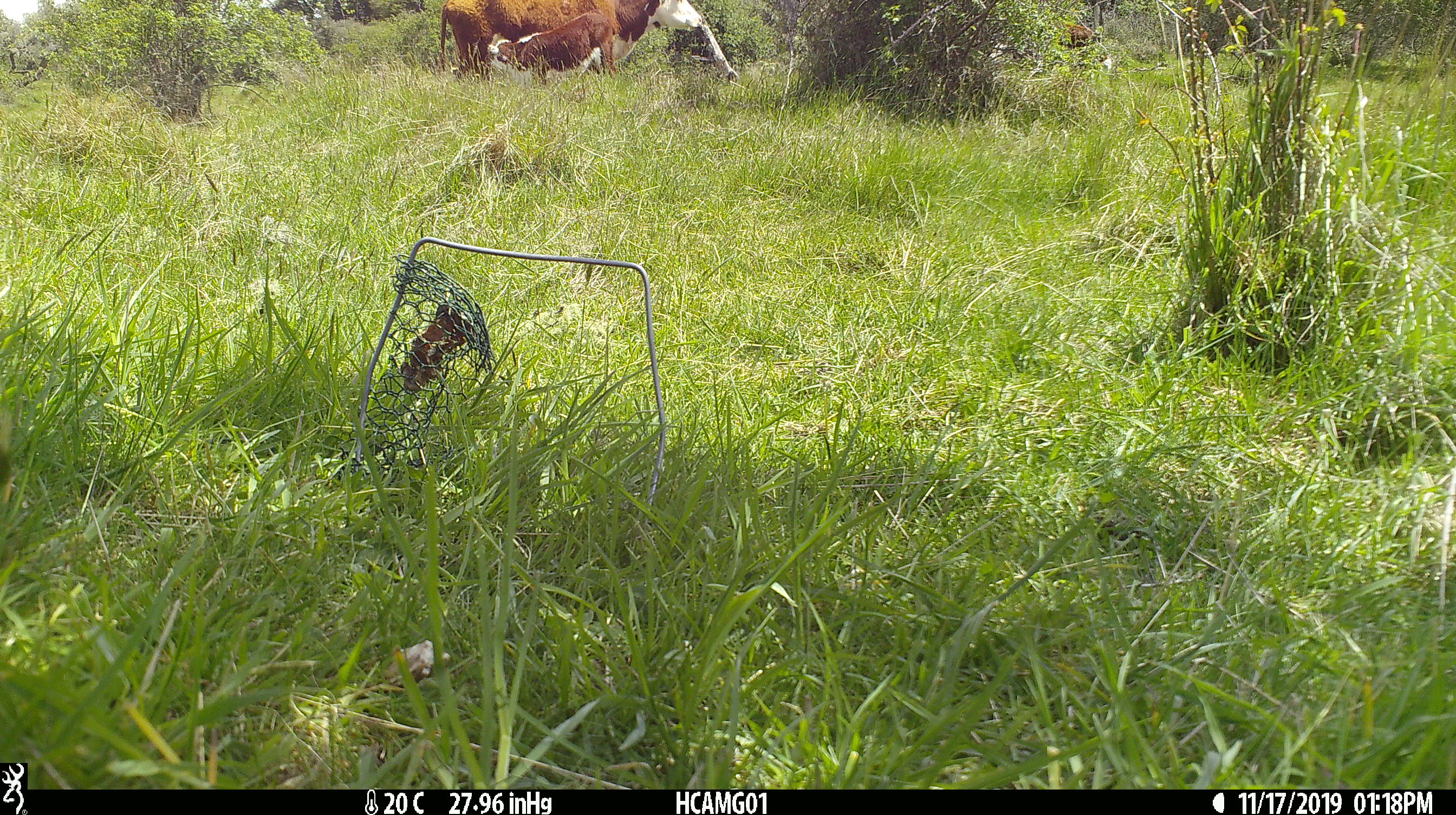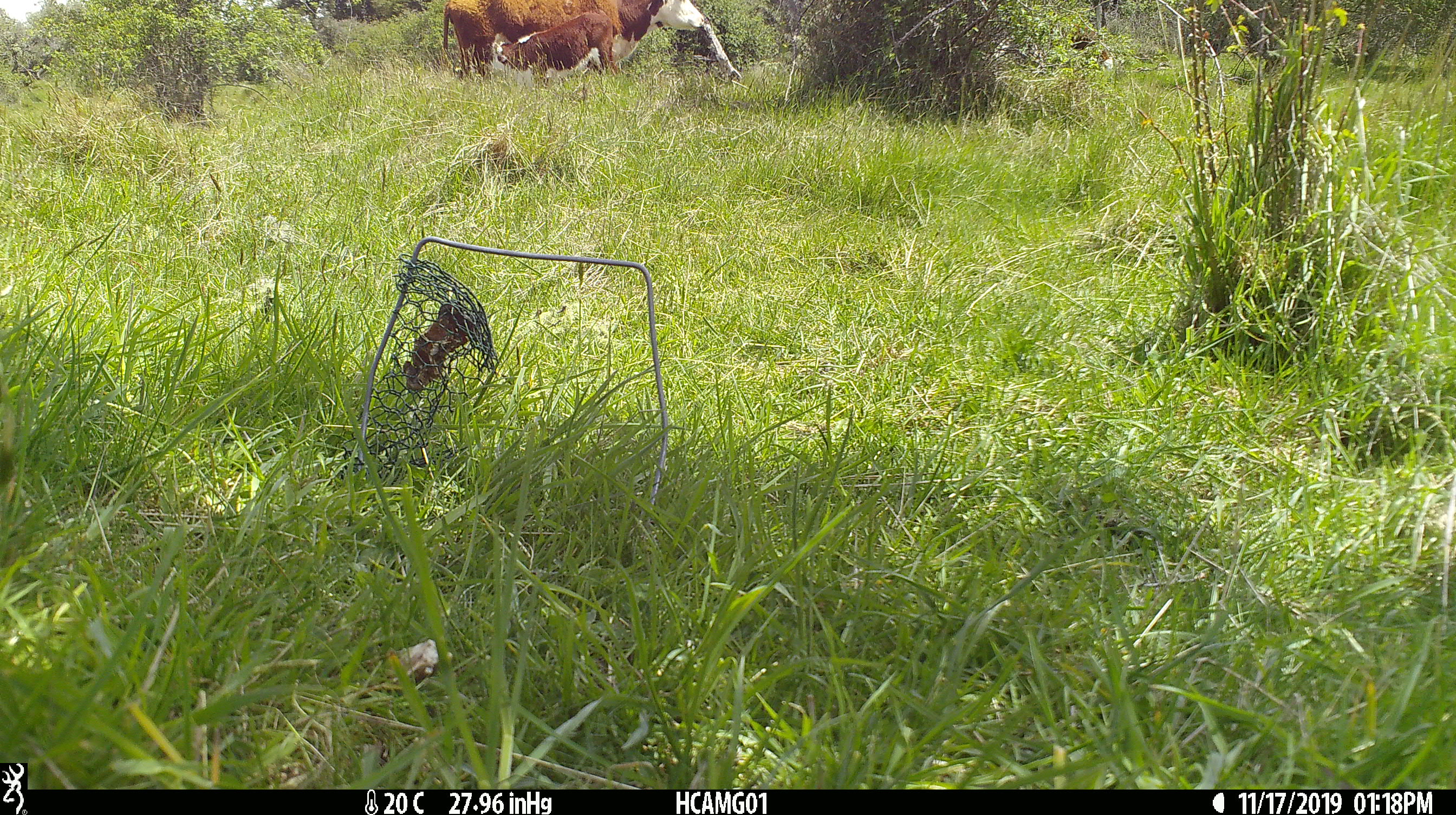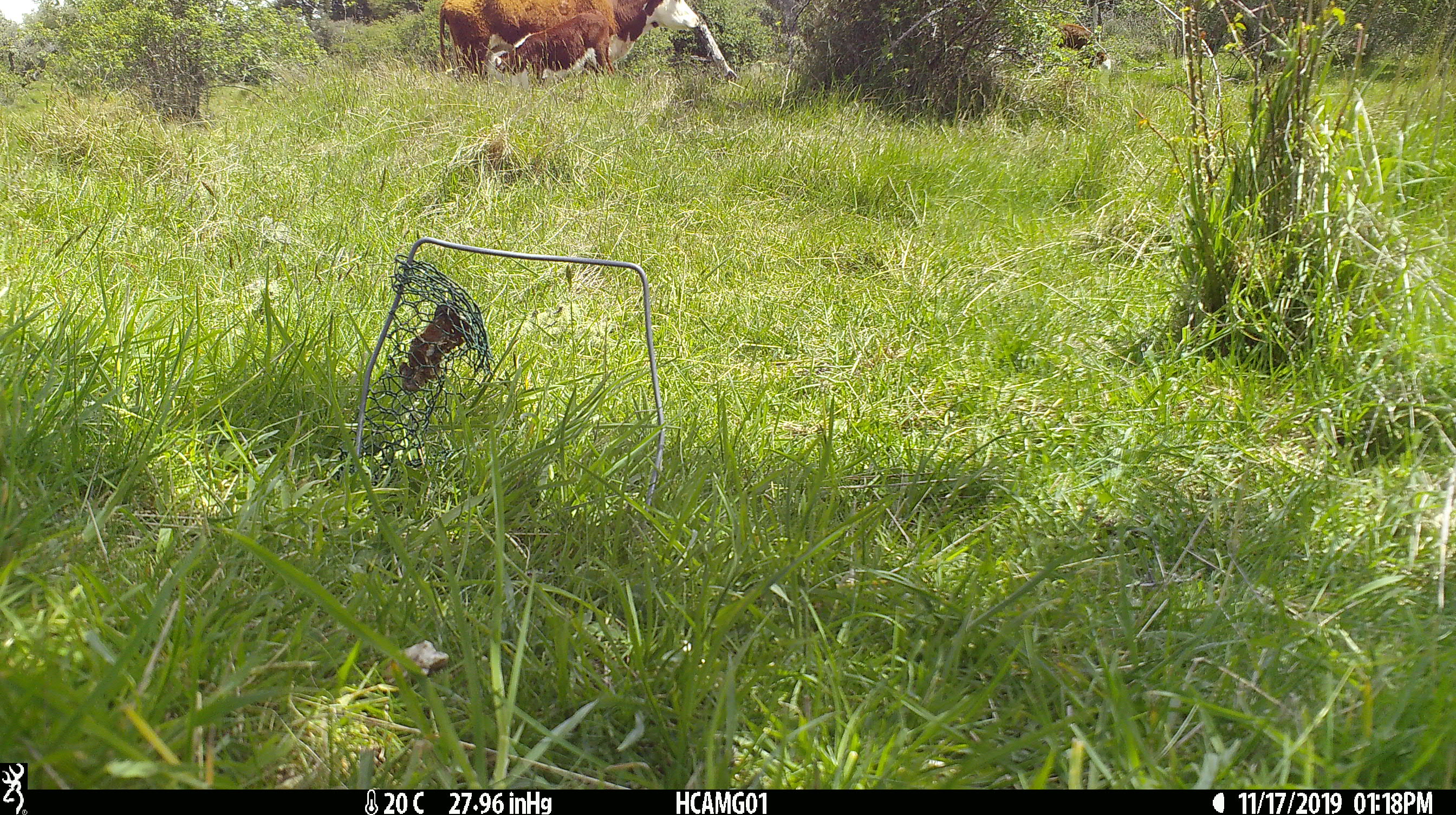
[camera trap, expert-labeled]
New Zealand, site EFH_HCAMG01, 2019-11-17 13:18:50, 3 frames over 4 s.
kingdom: Animalia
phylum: Chordata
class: Mammalia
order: Artiodactyla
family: Bovidae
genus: Bos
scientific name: Bos taurus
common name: domestic cow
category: cow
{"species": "cow (domestic cow) (Bos taurus)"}